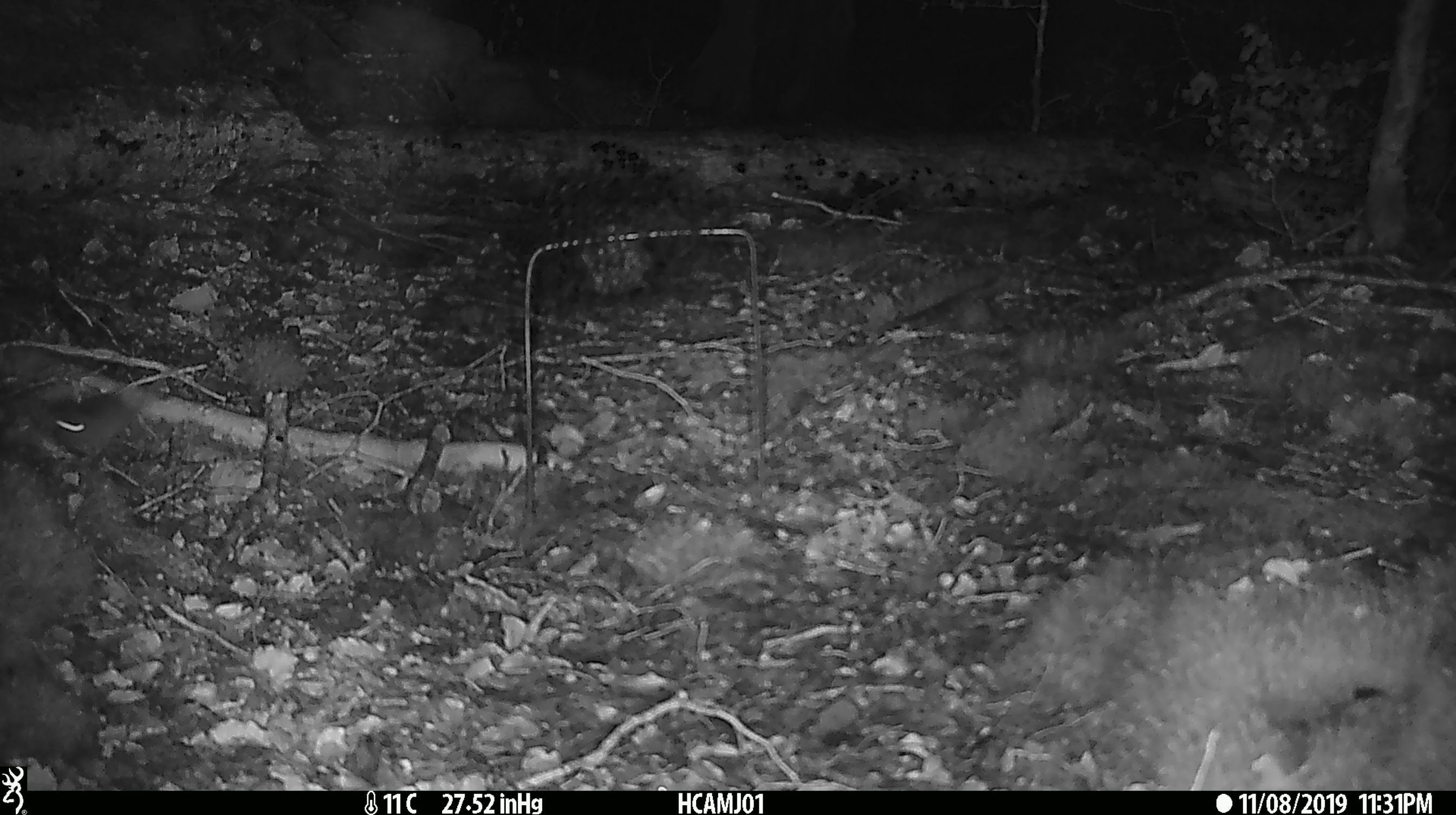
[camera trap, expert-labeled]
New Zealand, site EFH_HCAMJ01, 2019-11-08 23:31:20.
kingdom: Animalia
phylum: Chordata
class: Mammalia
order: Rodentia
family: Muridae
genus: Mus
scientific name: Mus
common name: mouse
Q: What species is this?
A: Mouse (Mus).